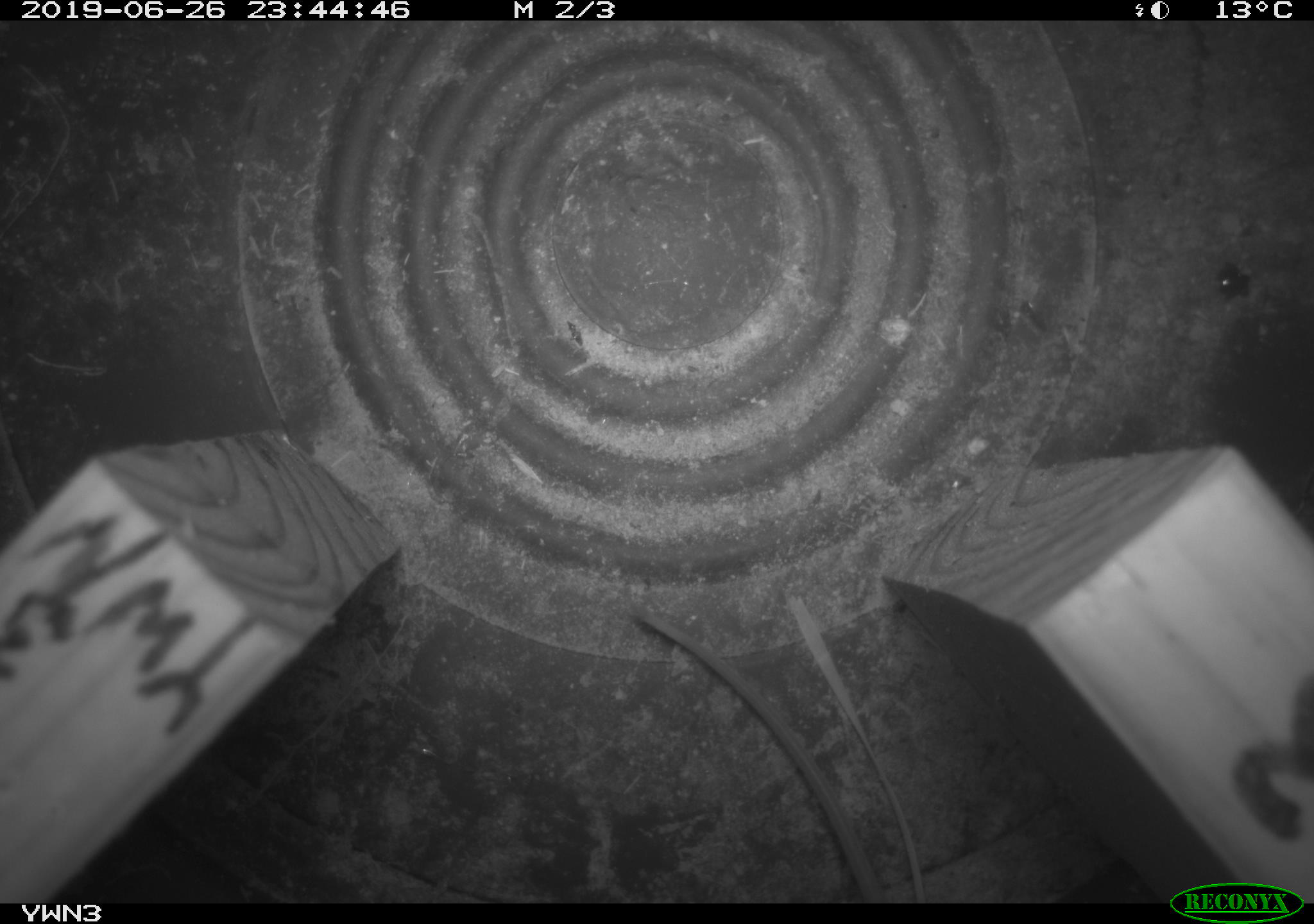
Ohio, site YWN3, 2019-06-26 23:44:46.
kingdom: Animalia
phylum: Chordata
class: Mammalia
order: Rodentia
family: Cricetidae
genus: Peromyscus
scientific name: Peromyscus leucopus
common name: white-footed mouse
White-footed mouse (Peromyscus leucopus).